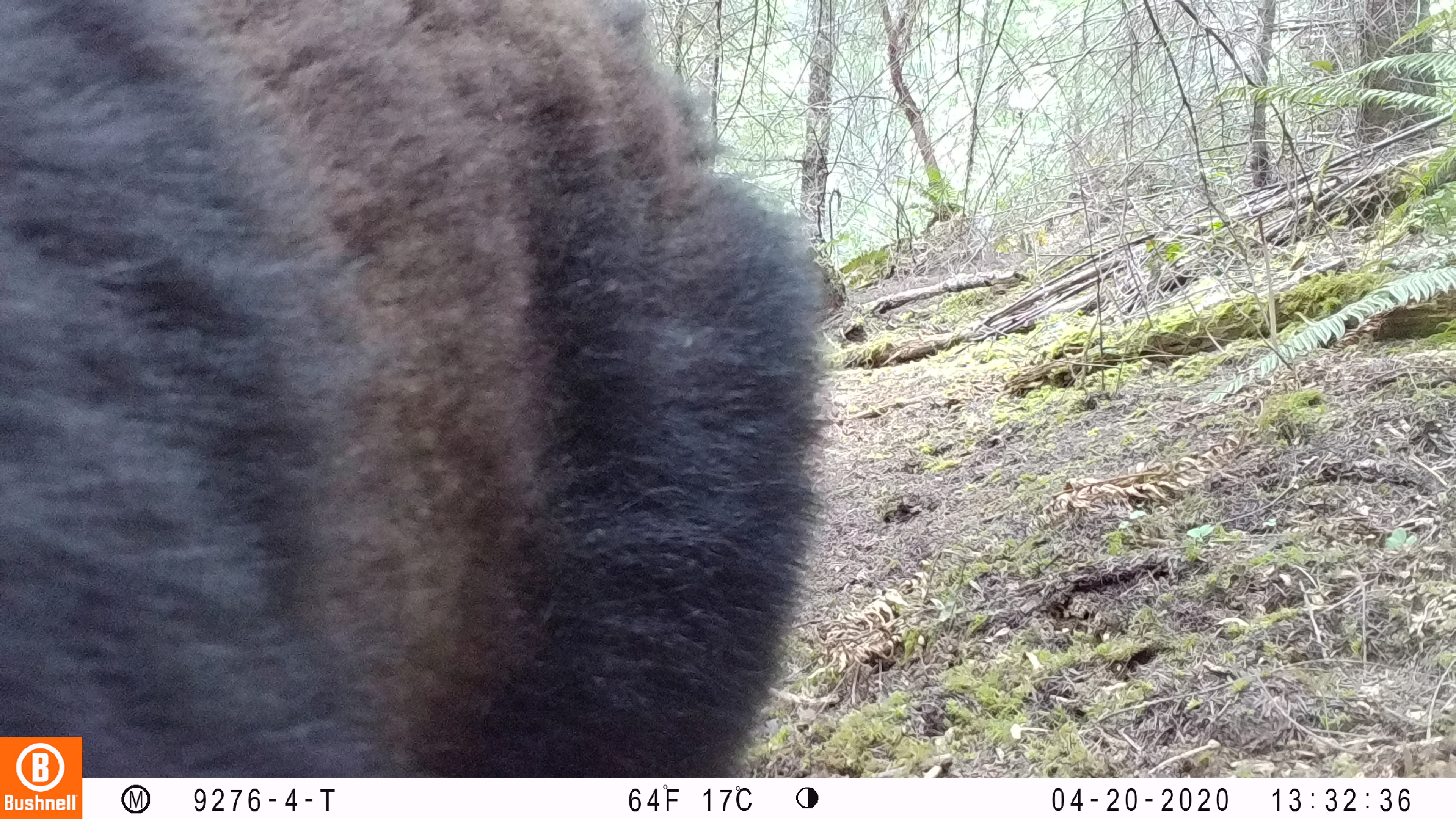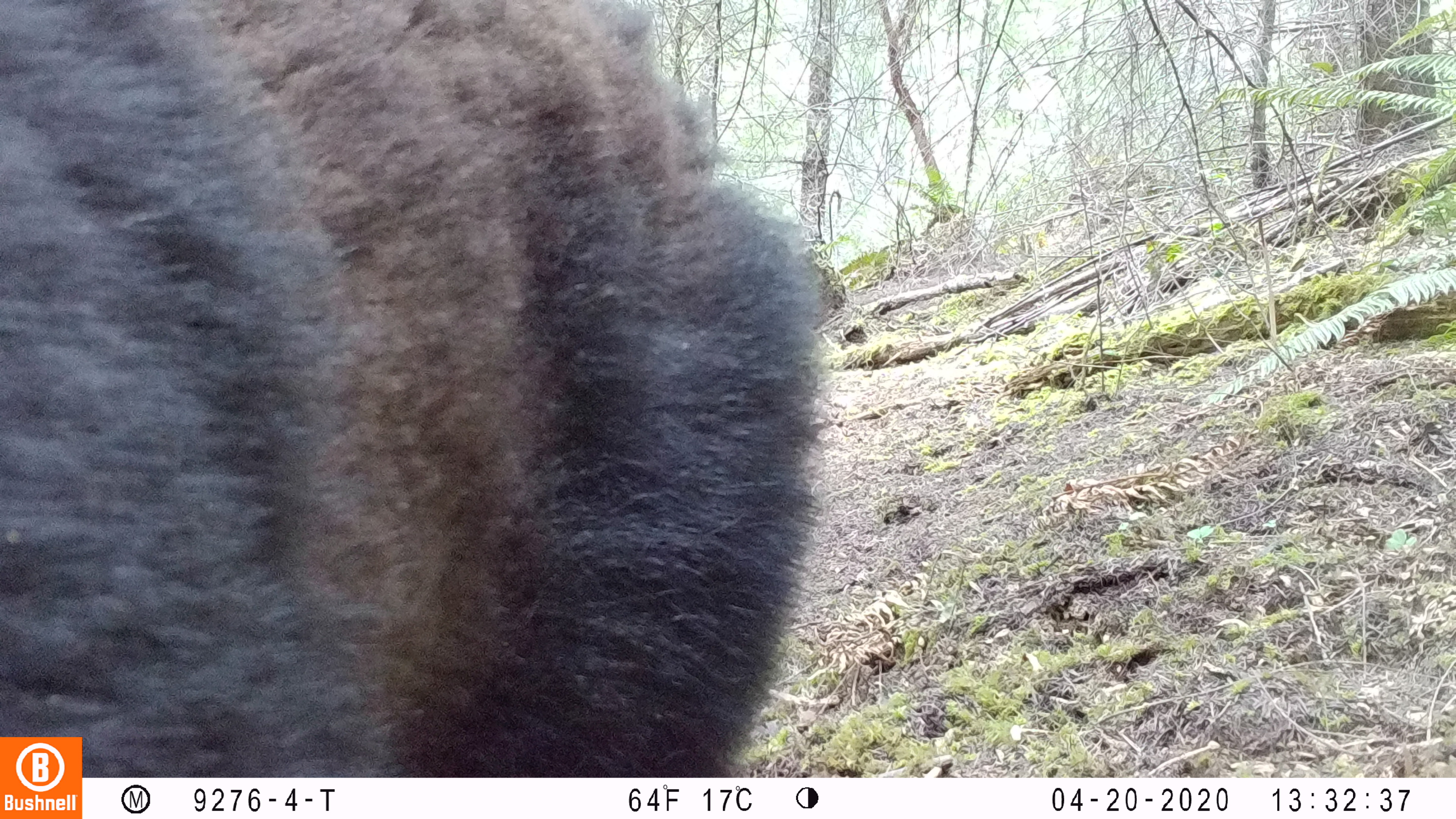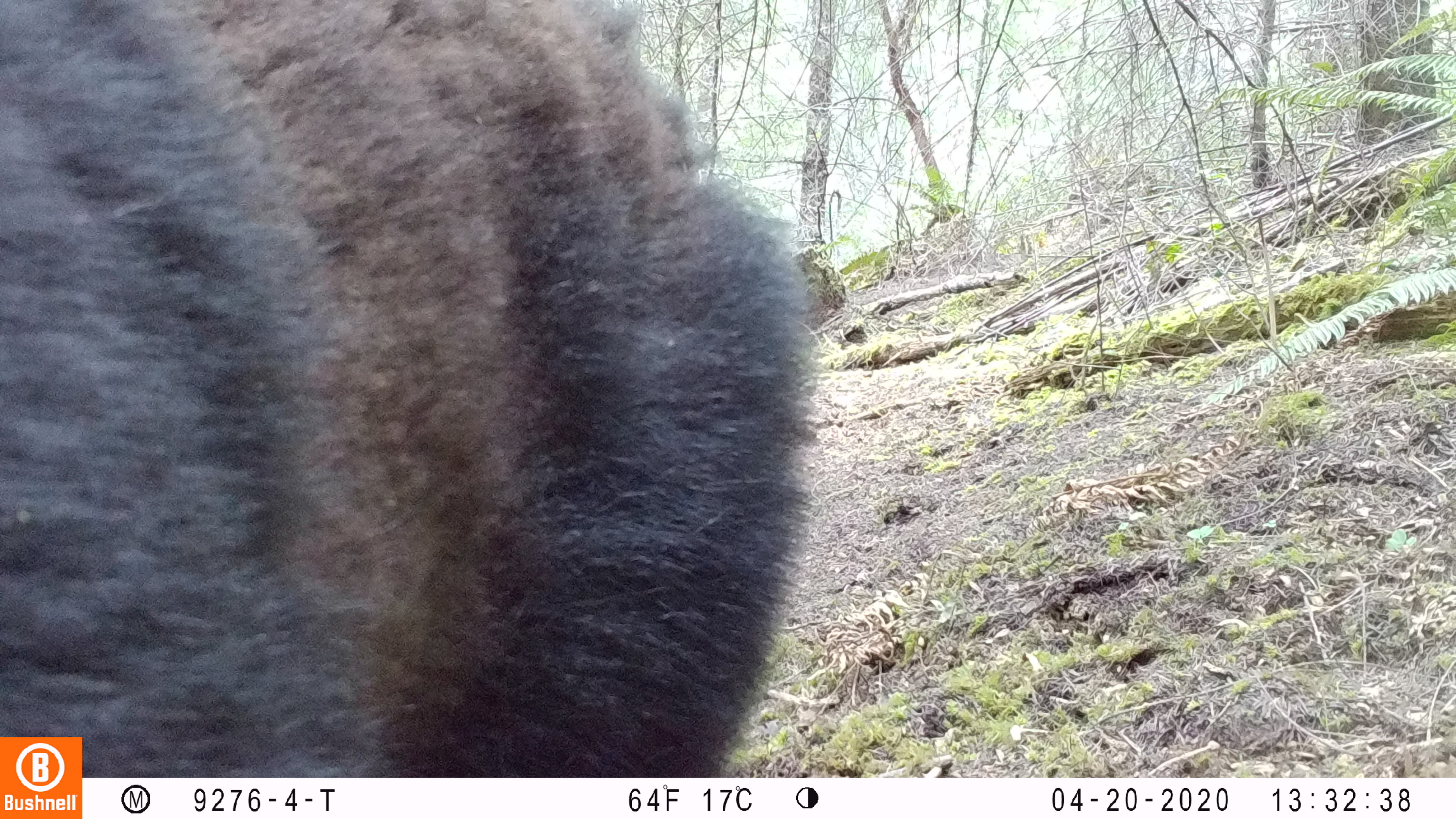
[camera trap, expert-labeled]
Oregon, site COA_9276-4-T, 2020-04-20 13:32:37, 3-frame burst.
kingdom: Animalia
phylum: Chordata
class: Mammalia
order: Carnivora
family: Ursidae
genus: Ursus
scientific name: Ursus americanus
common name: american black bear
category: black bear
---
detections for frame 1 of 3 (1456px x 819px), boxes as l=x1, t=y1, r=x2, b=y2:
black bear: l=2, t=11, r=837, b=727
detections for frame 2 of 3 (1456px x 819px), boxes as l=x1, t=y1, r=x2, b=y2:
black bear: l=0, t=5, r=814, b=731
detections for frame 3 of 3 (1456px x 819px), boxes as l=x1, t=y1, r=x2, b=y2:
black bear: l=0, t=2, r=832, b=727